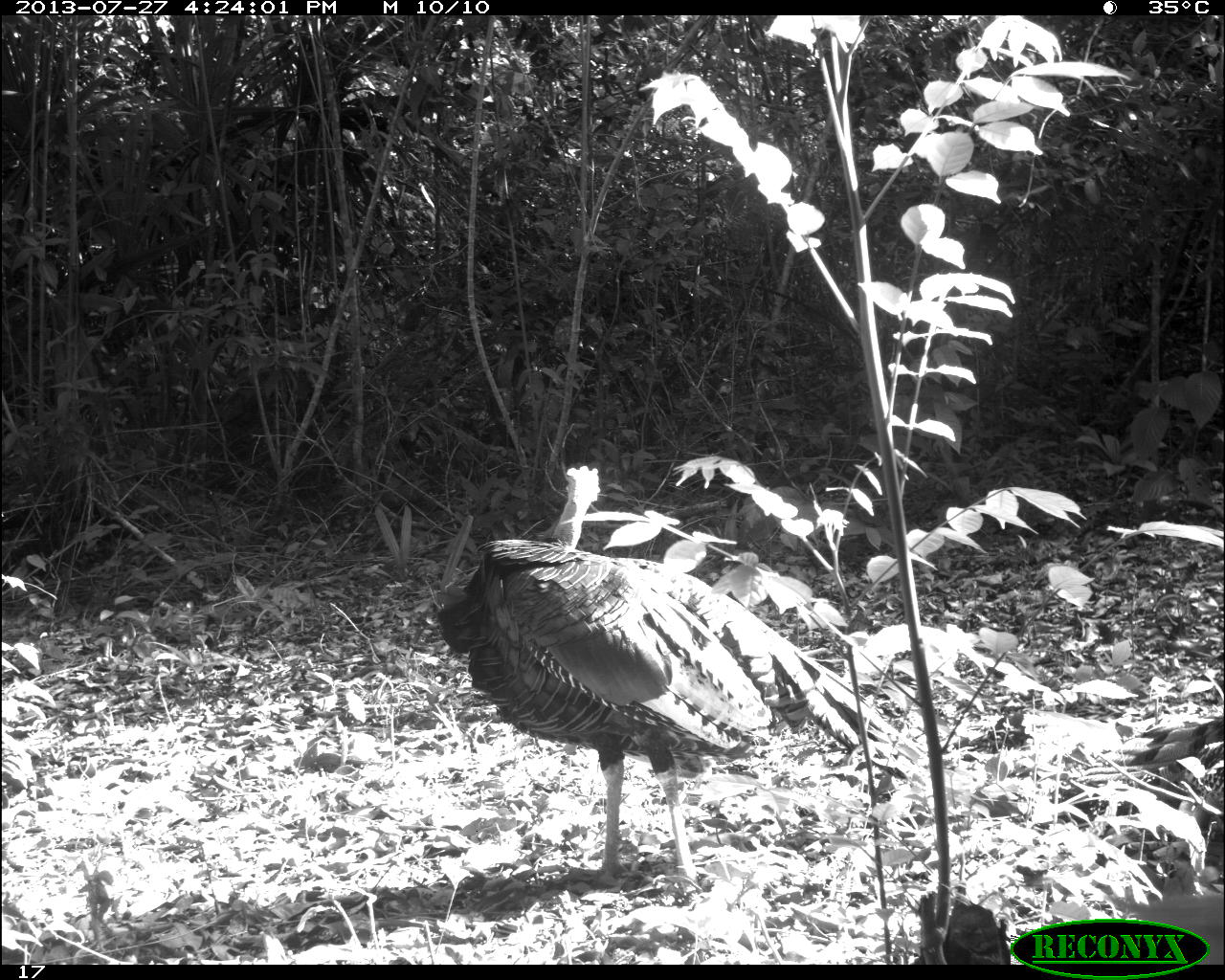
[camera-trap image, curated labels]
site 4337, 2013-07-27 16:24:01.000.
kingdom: Animalia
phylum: Chordata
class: Aves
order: Galliformes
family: Phasianidae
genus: Meleagris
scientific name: Meleagris ocellata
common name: ocellated turkey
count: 1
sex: male